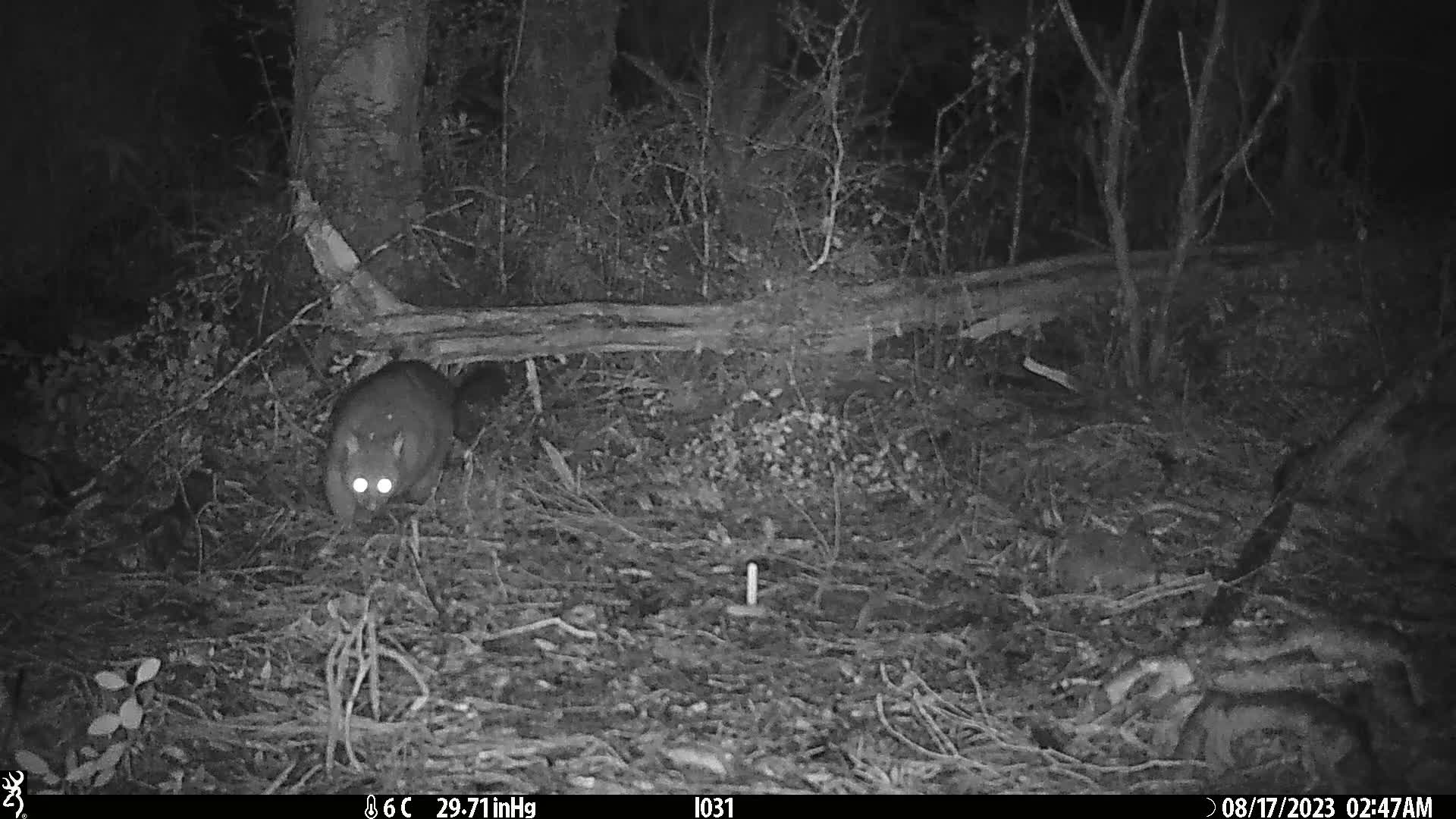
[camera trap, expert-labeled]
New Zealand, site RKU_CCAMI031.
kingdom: Animalia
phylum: Chordata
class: Mammalia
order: Diprotodontia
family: Phalangeridae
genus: Trichosurus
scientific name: Trichosurus vulpecula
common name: common brushtail possum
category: possum